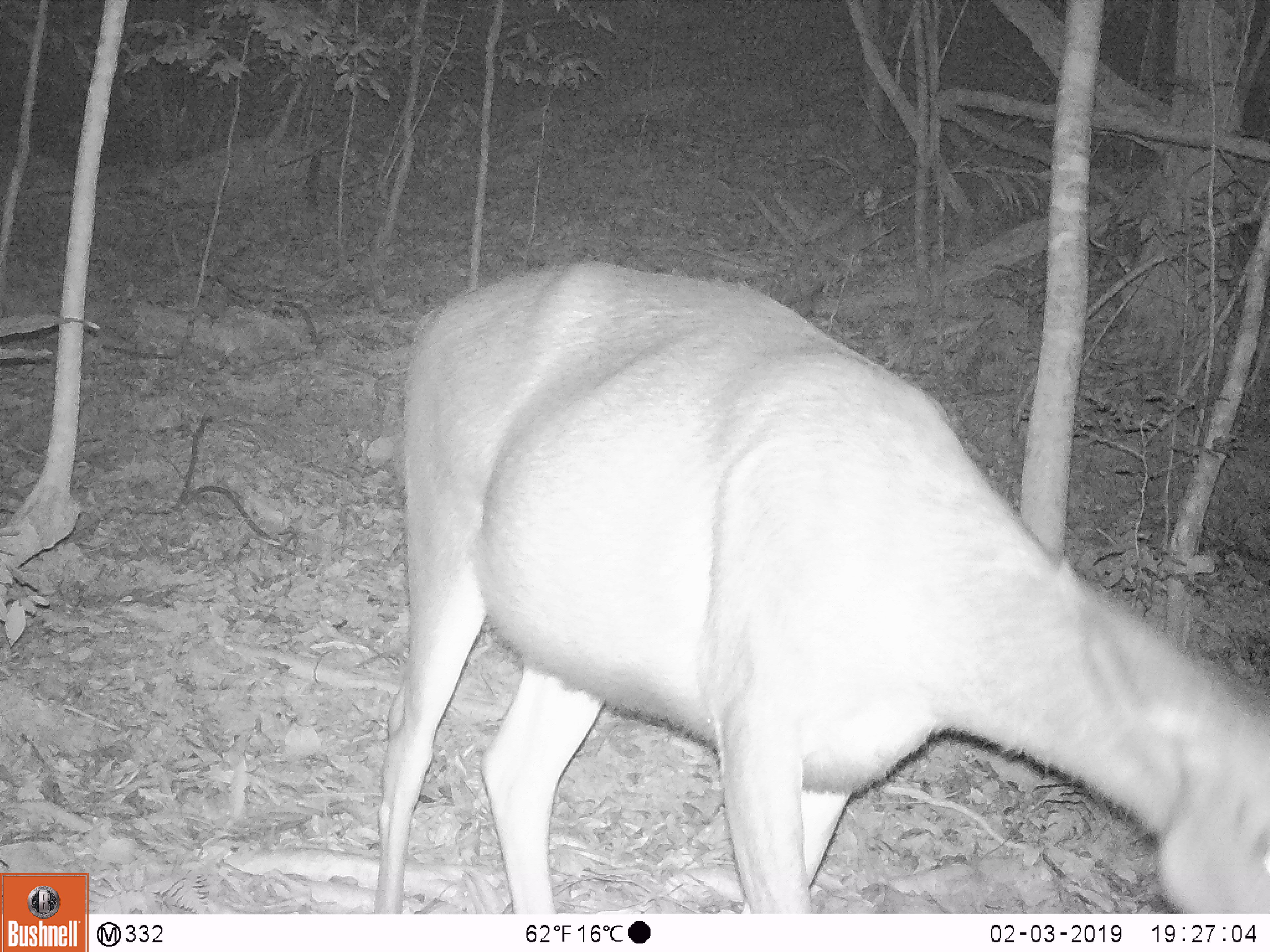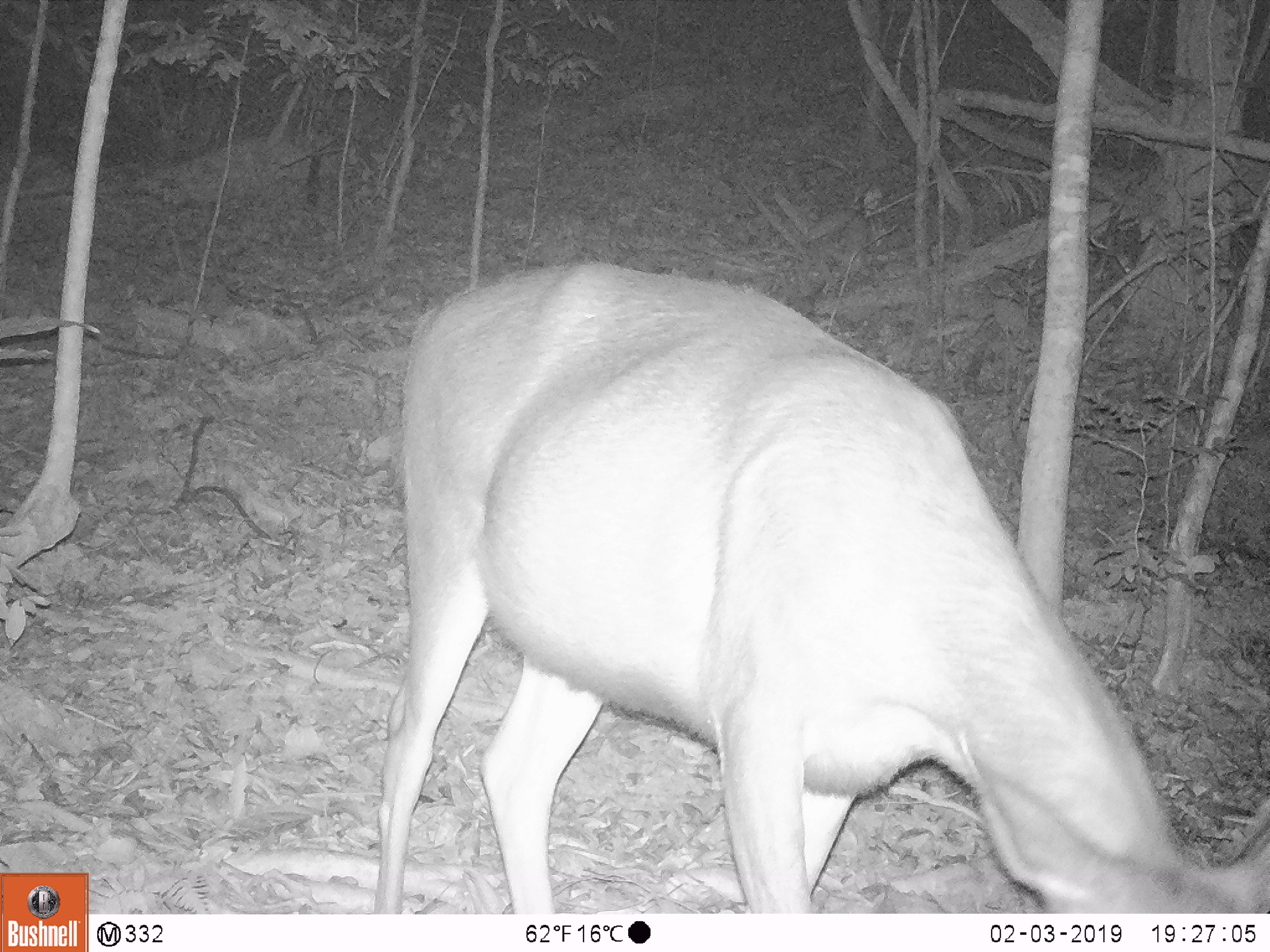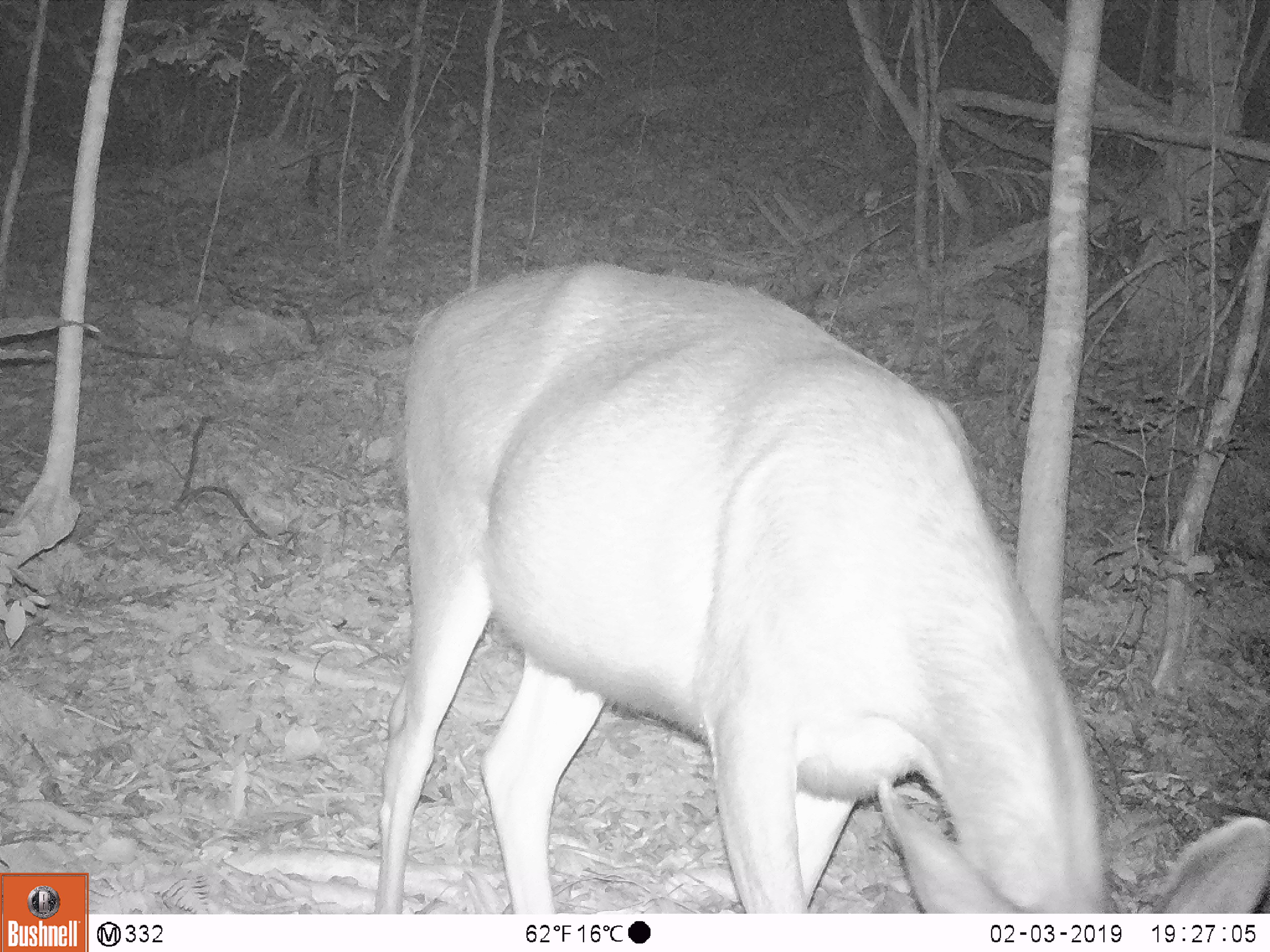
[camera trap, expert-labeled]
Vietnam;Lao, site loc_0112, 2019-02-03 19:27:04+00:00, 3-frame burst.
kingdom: Animalia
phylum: Chordata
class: Mammalia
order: Artiodactyla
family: Cervidae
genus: Rusa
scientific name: Rusa unicolor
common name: sambar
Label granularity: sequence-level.